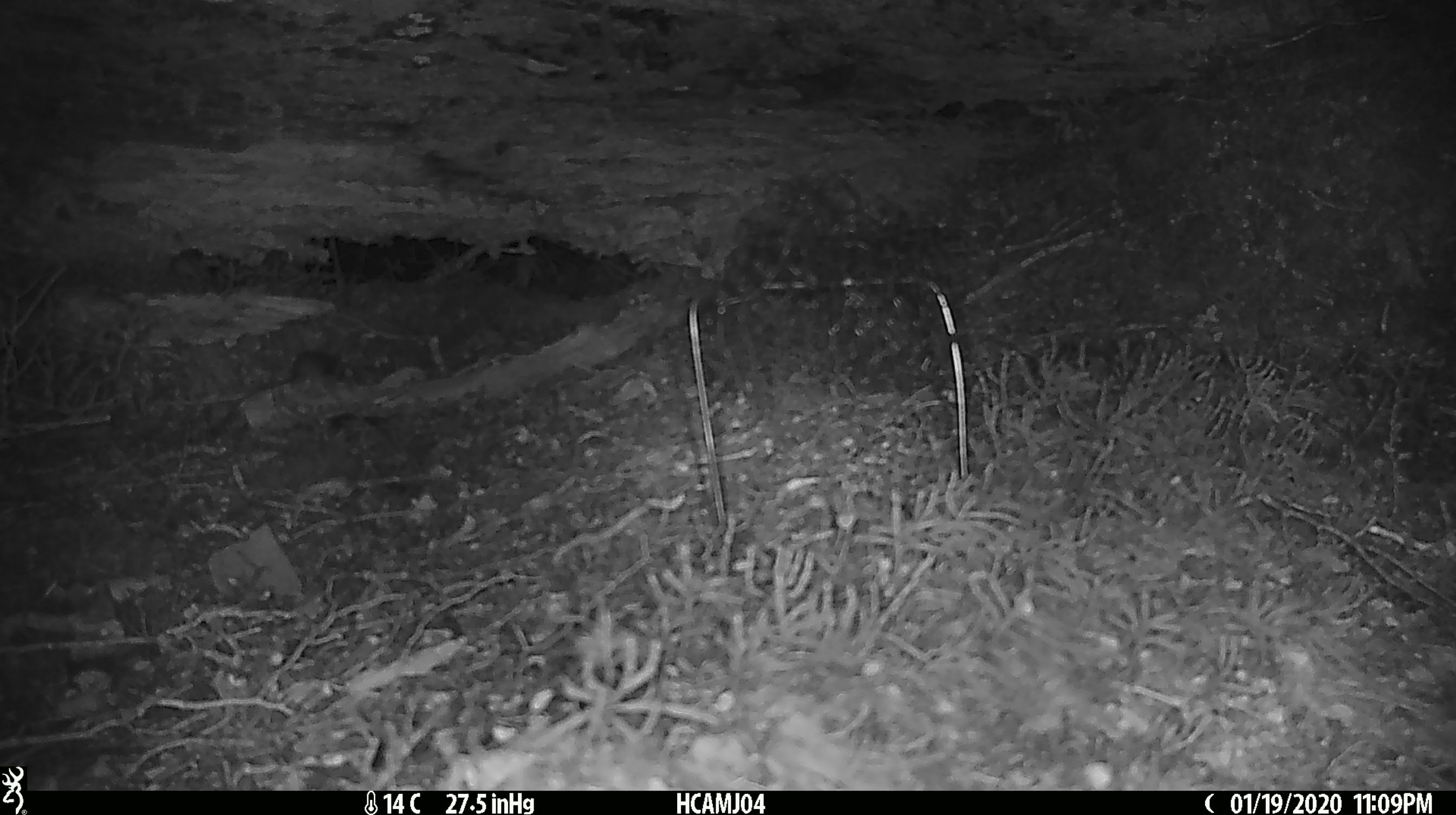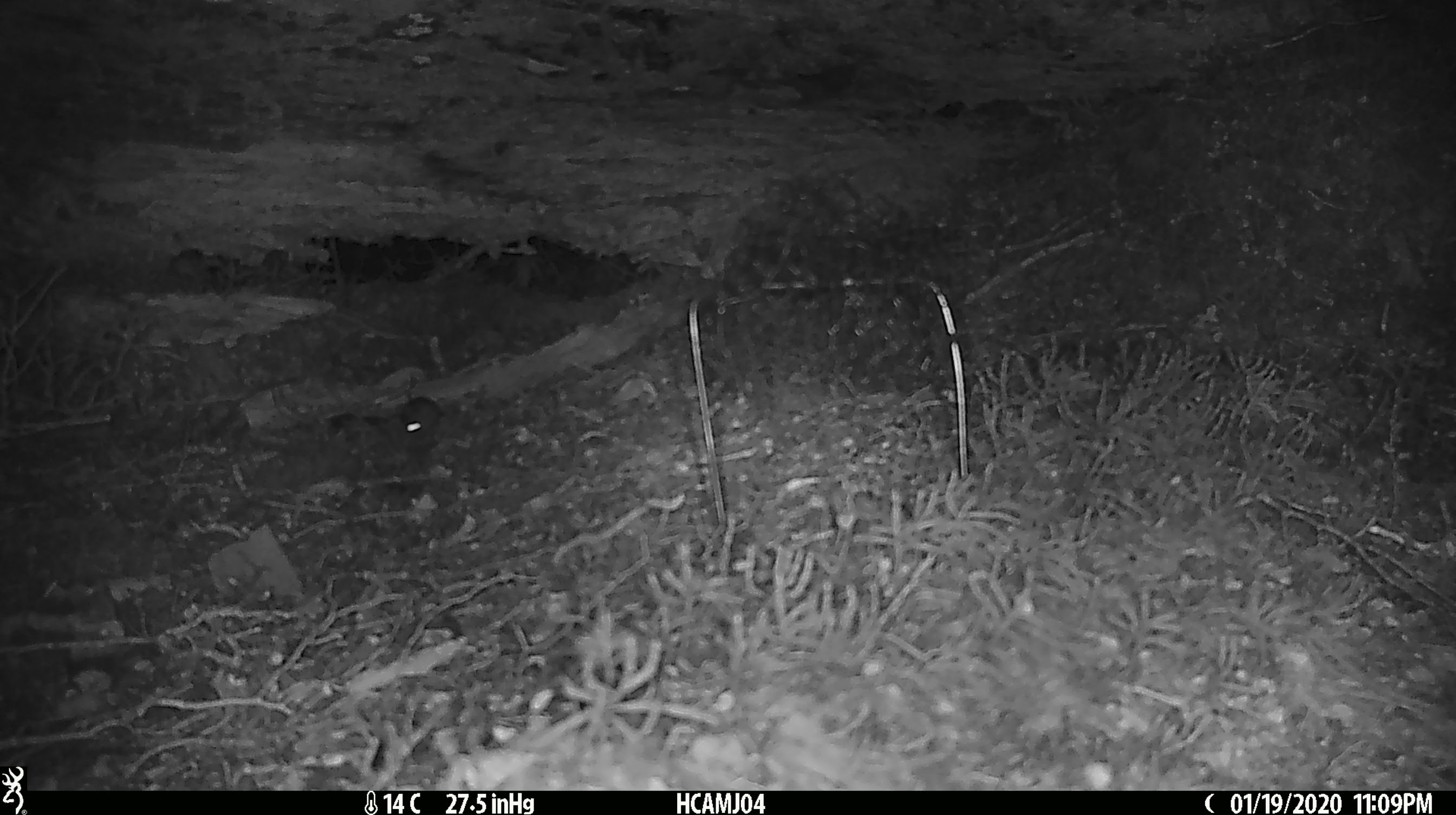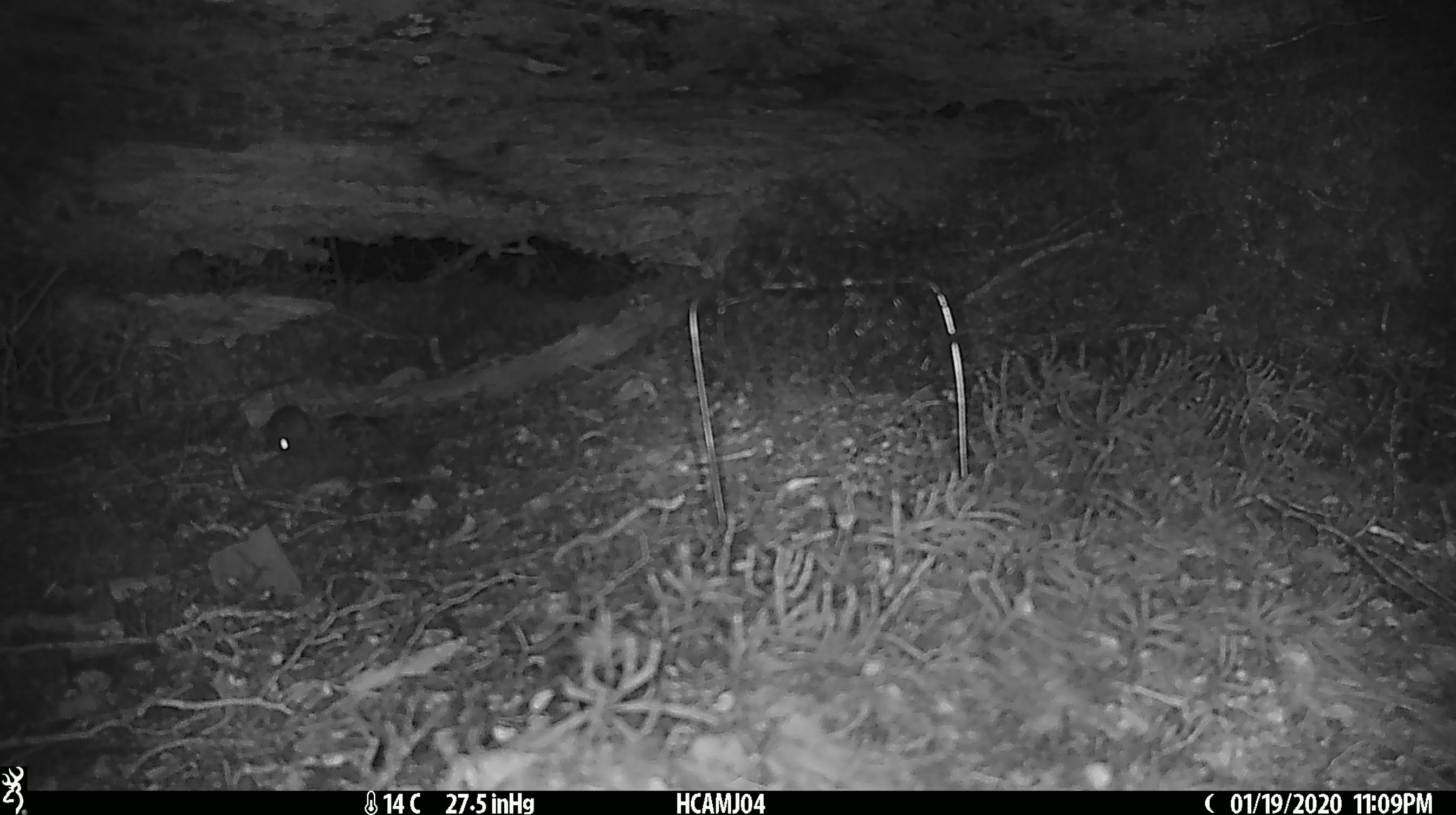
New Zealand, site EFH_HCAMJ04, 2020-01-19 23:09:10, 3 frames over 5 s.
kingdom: Animalia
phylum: Chordata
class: Mammalia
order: Rodentia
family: Muridae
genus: Mus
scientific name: Mus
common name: mouse